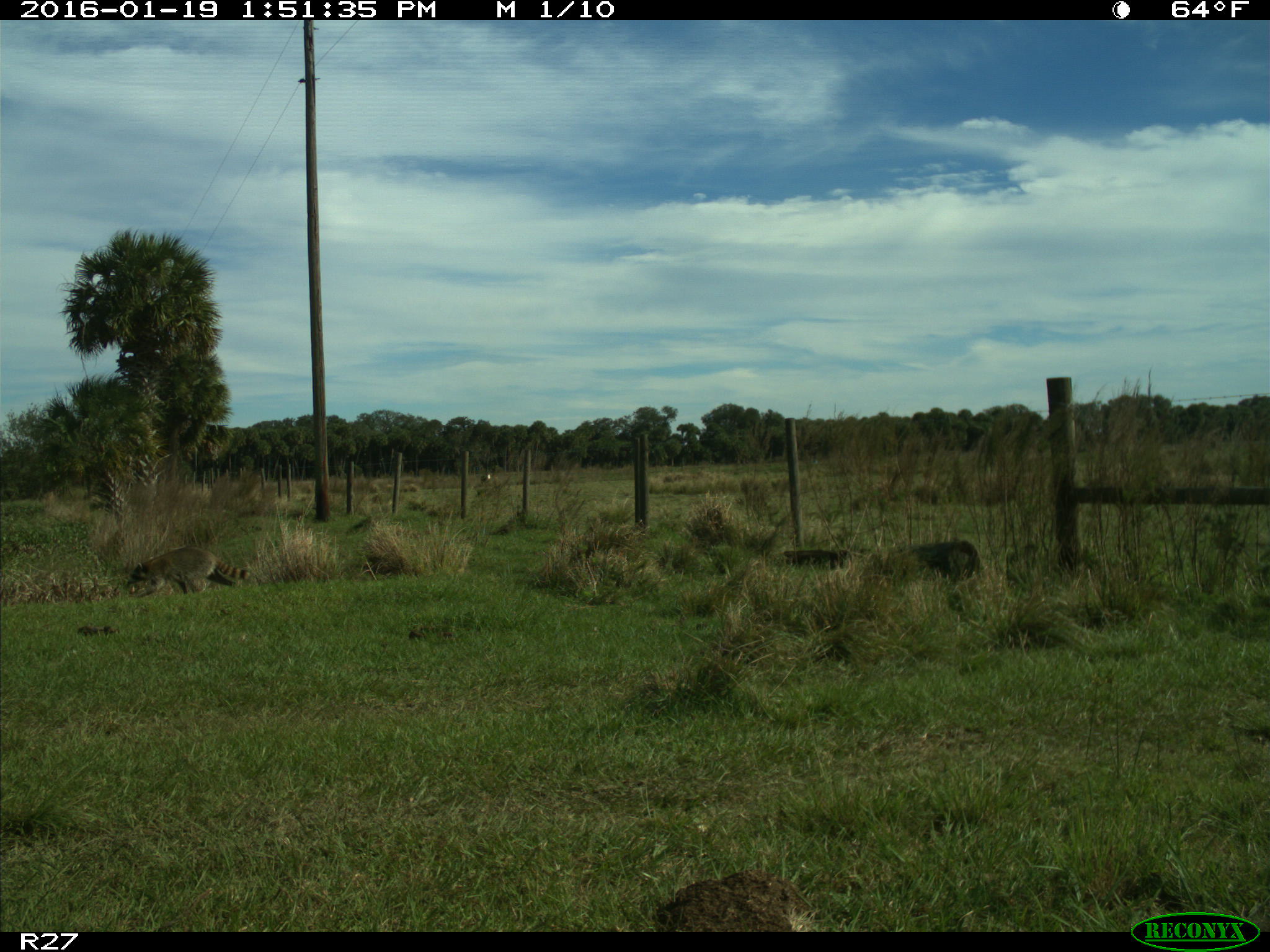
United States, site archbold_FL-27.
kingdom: Animalia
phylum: Chordata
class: Mammalia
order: Carnivora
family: Procyonidae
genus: Procyon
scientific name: Procyon lotor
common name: common raccoon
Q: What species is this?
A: Procyon lotor (common raccoon).